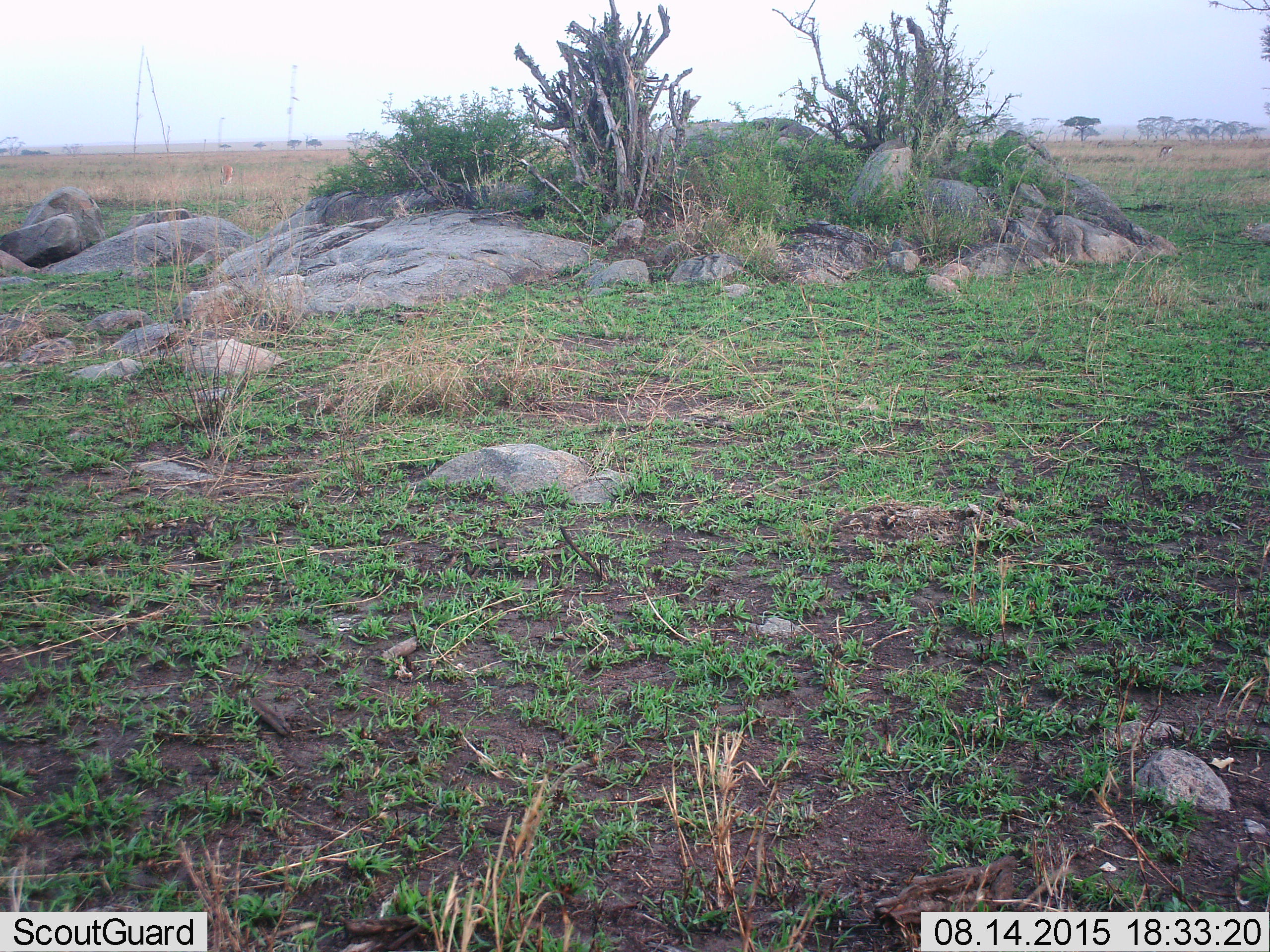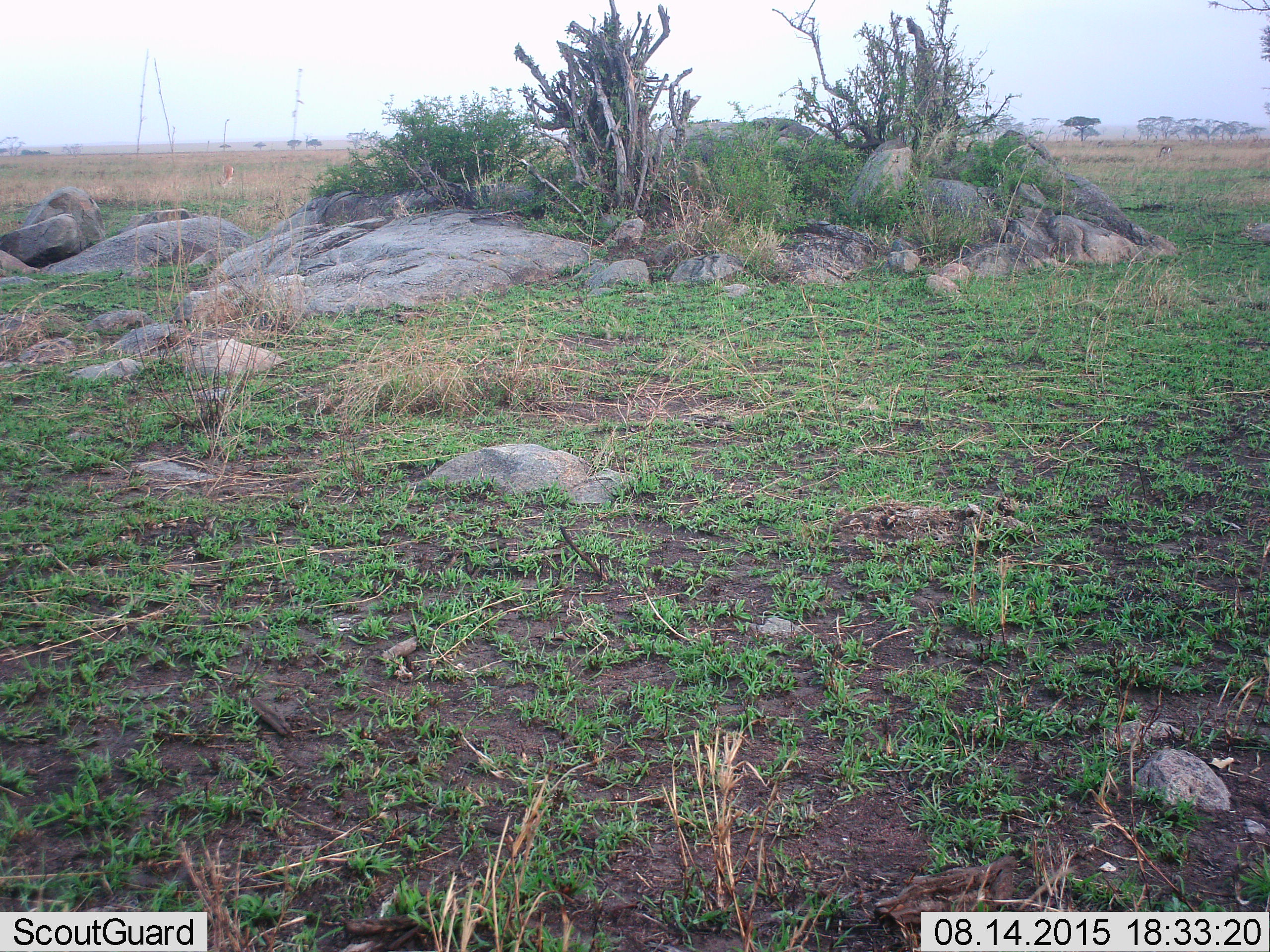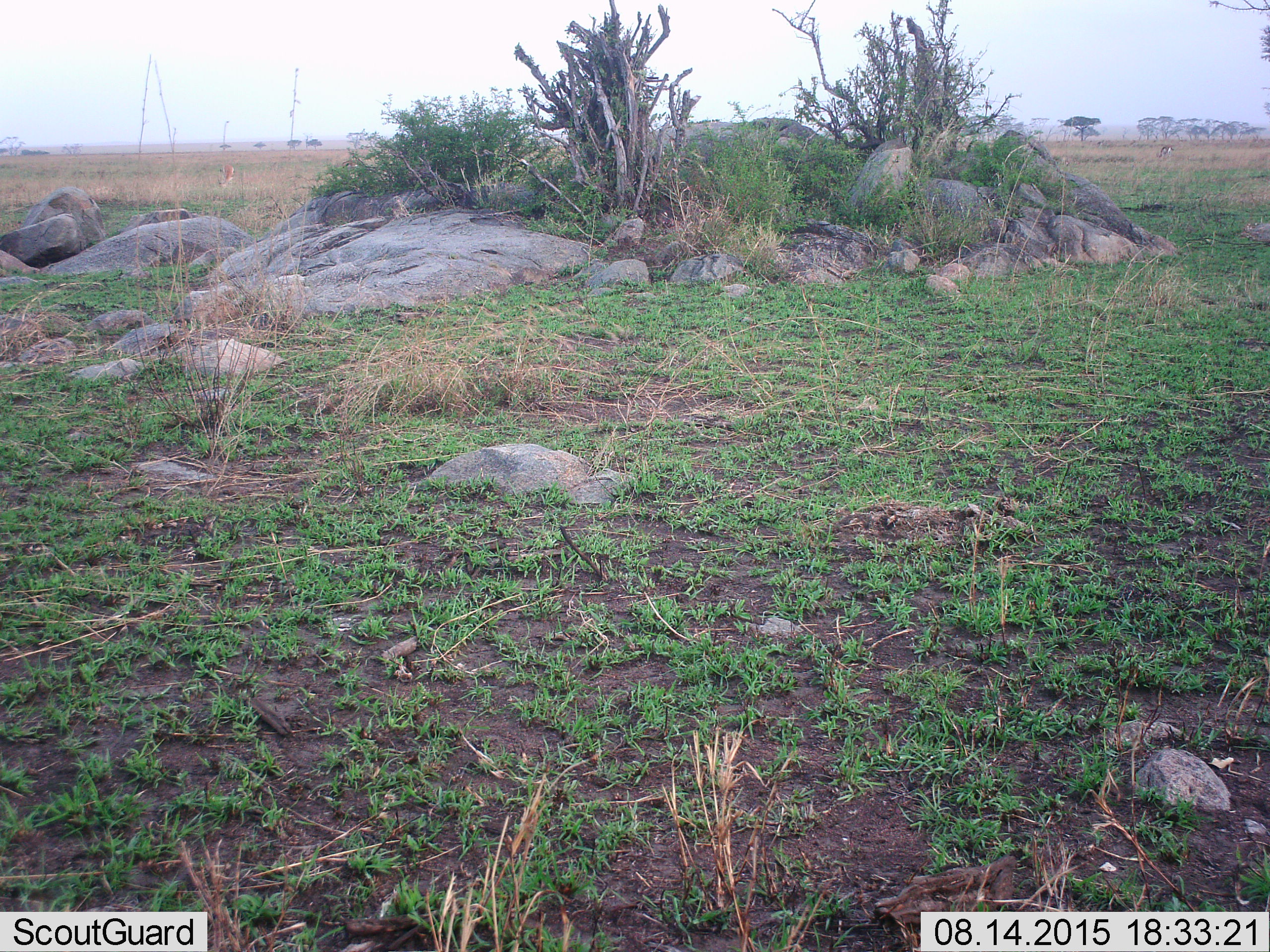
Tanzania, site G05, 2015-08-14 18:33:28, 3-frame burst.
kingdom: Animalia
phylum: Chordata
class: Mammalia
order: Artiodactyla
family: Bovidae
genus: Eudorcas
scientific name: Eudorcas thomsonii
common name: thomson's gazelle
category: gazellethomsons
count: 3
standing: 40%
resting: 0%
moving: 20%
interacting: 0%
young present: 0%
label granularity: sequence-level